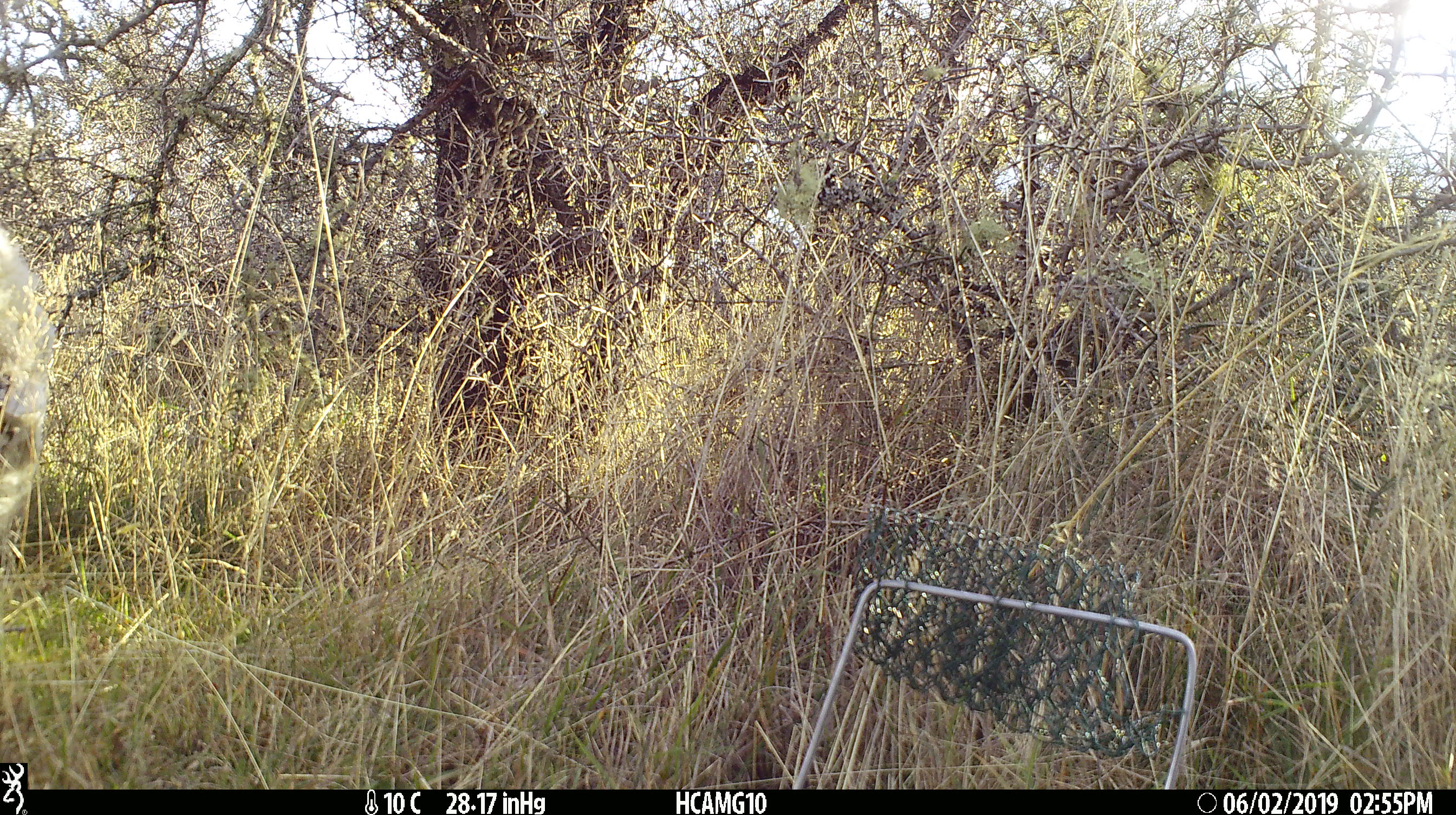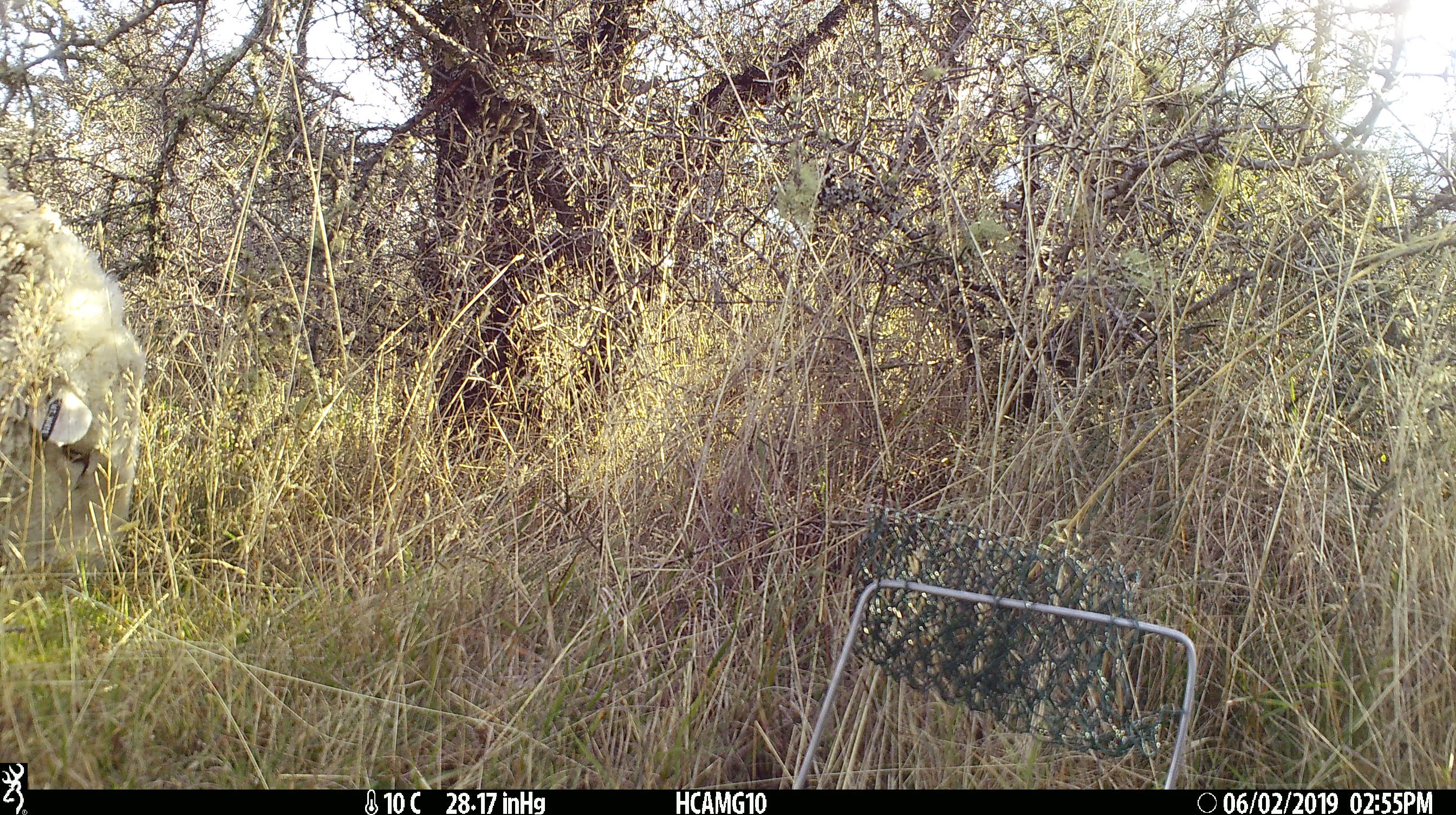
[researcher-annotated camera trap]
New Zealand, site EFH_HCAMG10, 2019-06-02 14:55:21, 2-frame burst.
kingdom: Animalia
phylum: Chordata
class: Mammalia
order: Artiodactyla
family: Bovidae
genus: Ovis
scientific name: Ovis aries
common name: domestic sheep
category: sheep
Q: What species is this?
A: Sheep (domestic sheep) (Ovis aries).